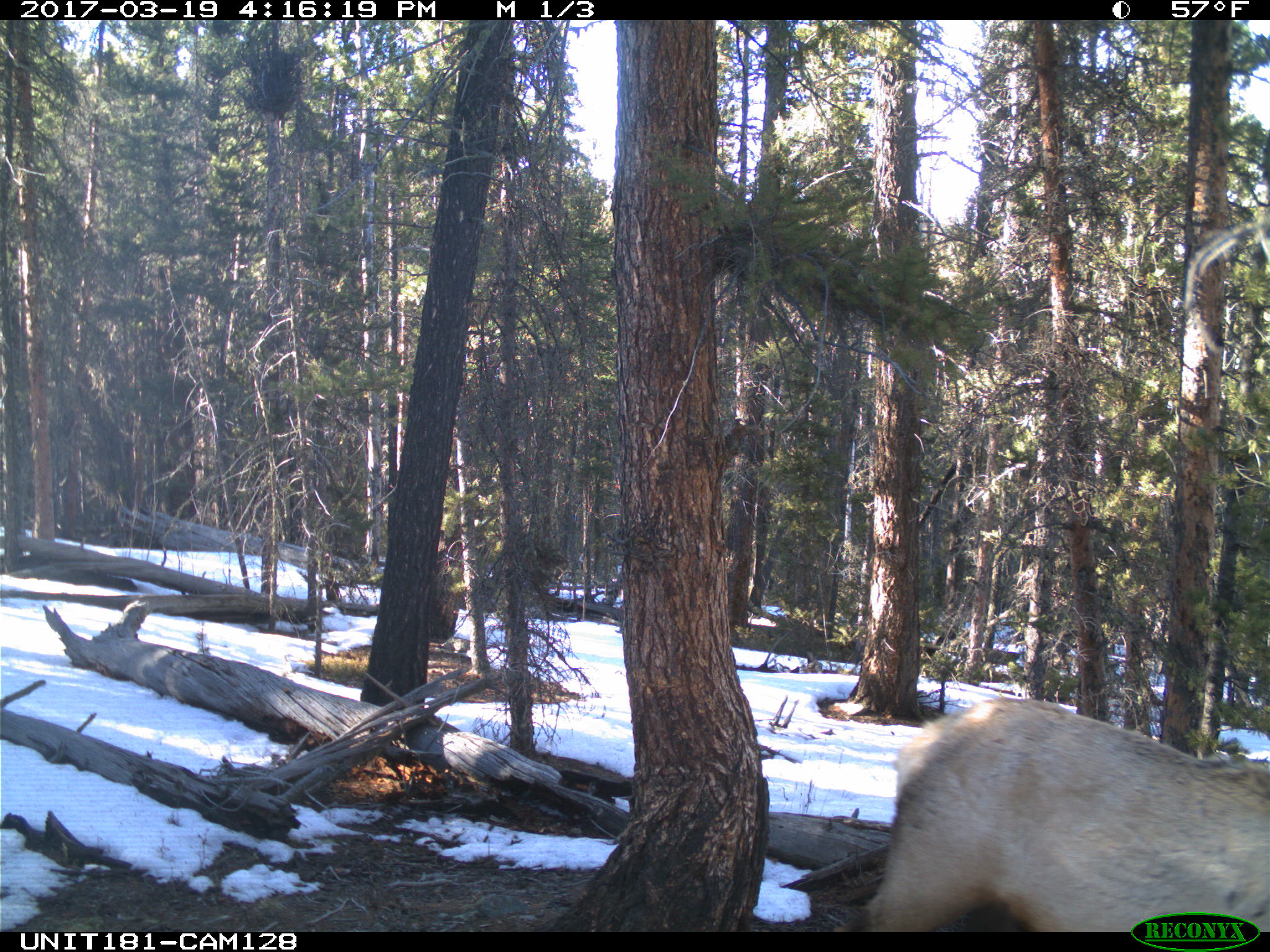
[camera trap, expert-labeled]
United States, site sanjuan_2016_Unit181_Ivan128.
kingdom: Animalia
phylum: Chordata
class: Mammalia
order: Artiodactyla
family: Cervidae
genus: Cervus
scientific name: Cervus elaphus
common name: red deer